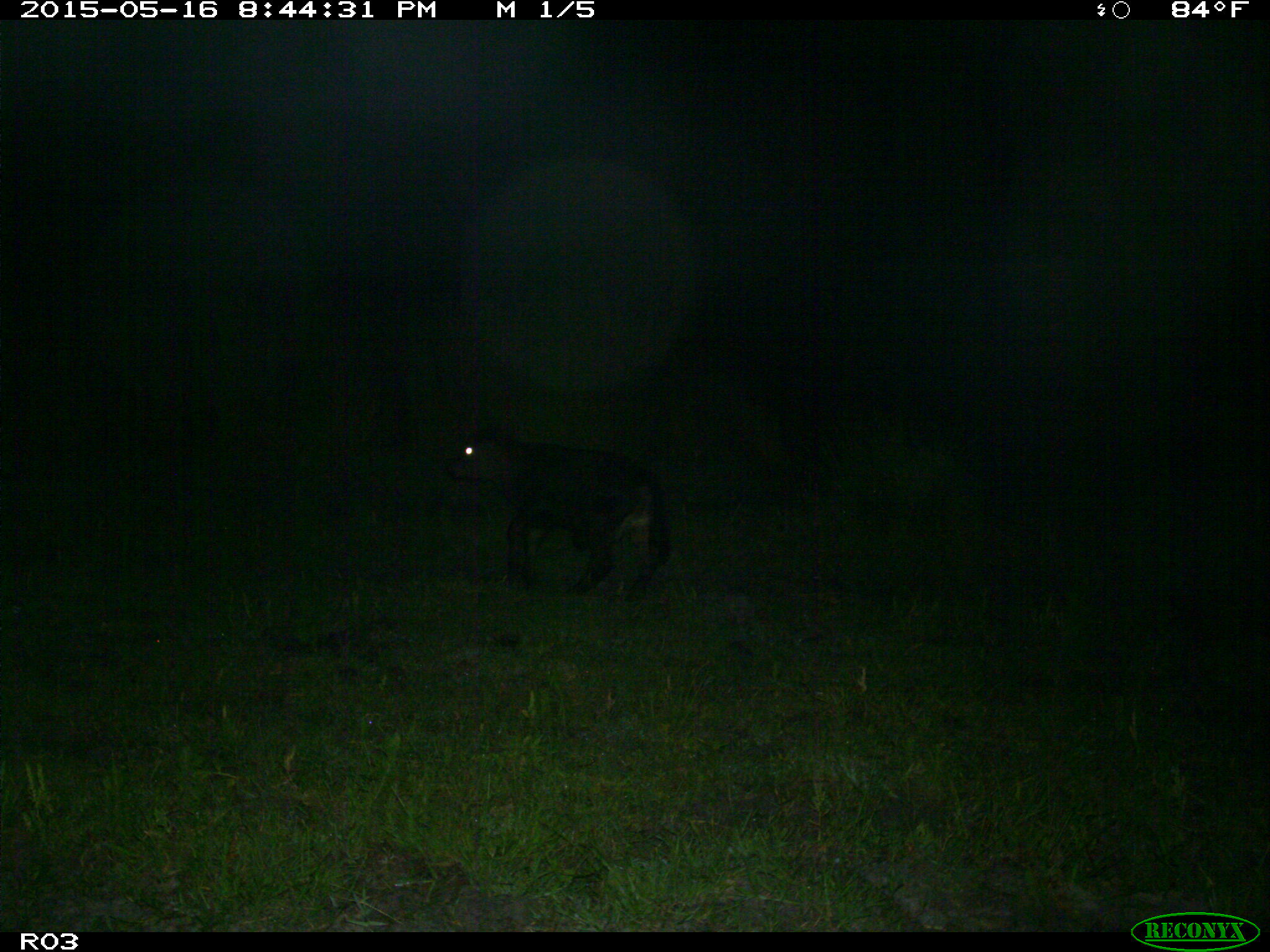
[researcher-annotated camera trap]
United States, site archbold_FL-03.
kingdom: Animalia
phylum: Chordata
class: Mammalia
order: Artiodactyla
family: Bovidae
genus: Bos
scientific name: Bos taurus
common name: domestic cow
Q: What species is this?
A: Bos taurus (domestic cow).